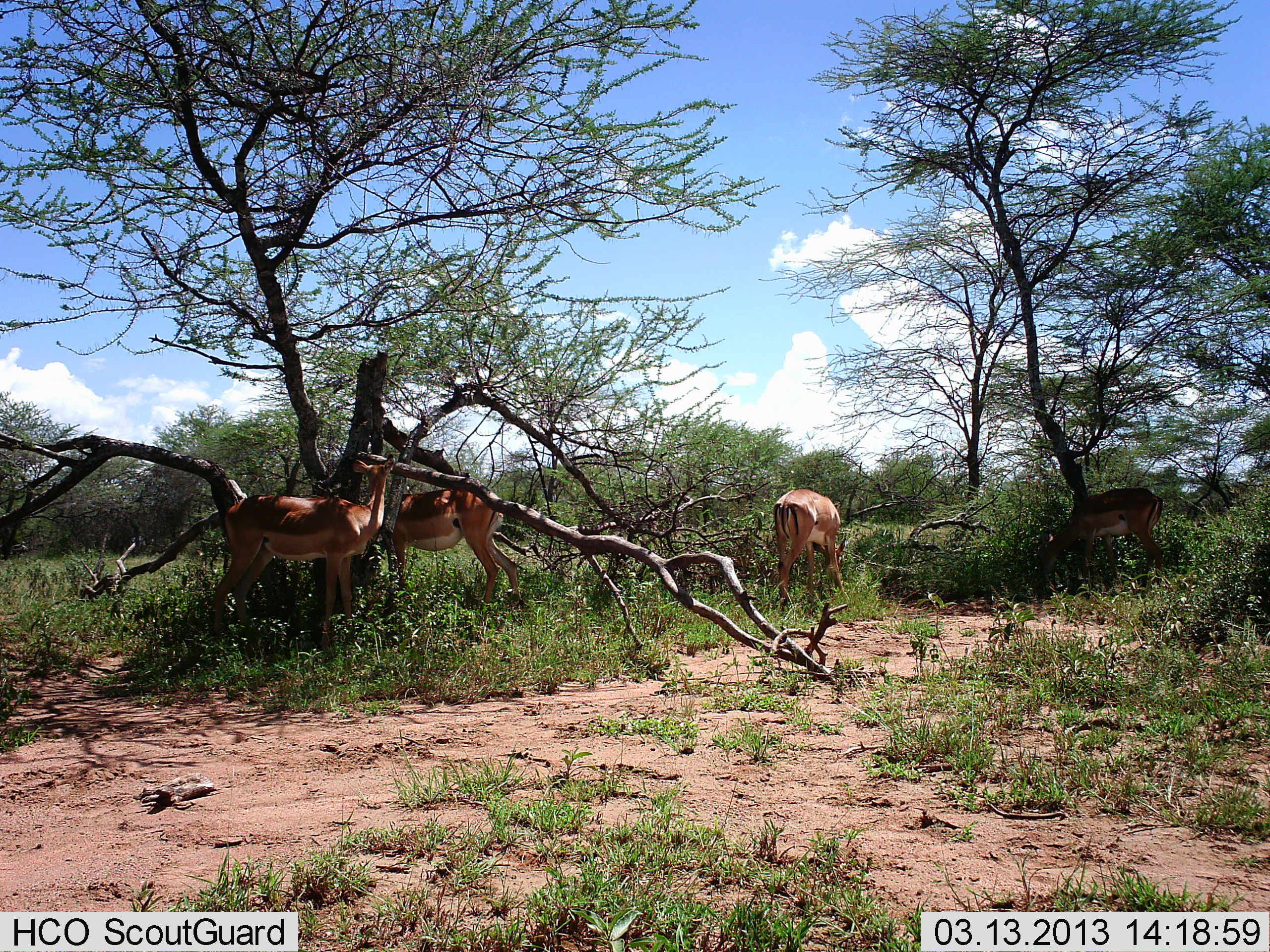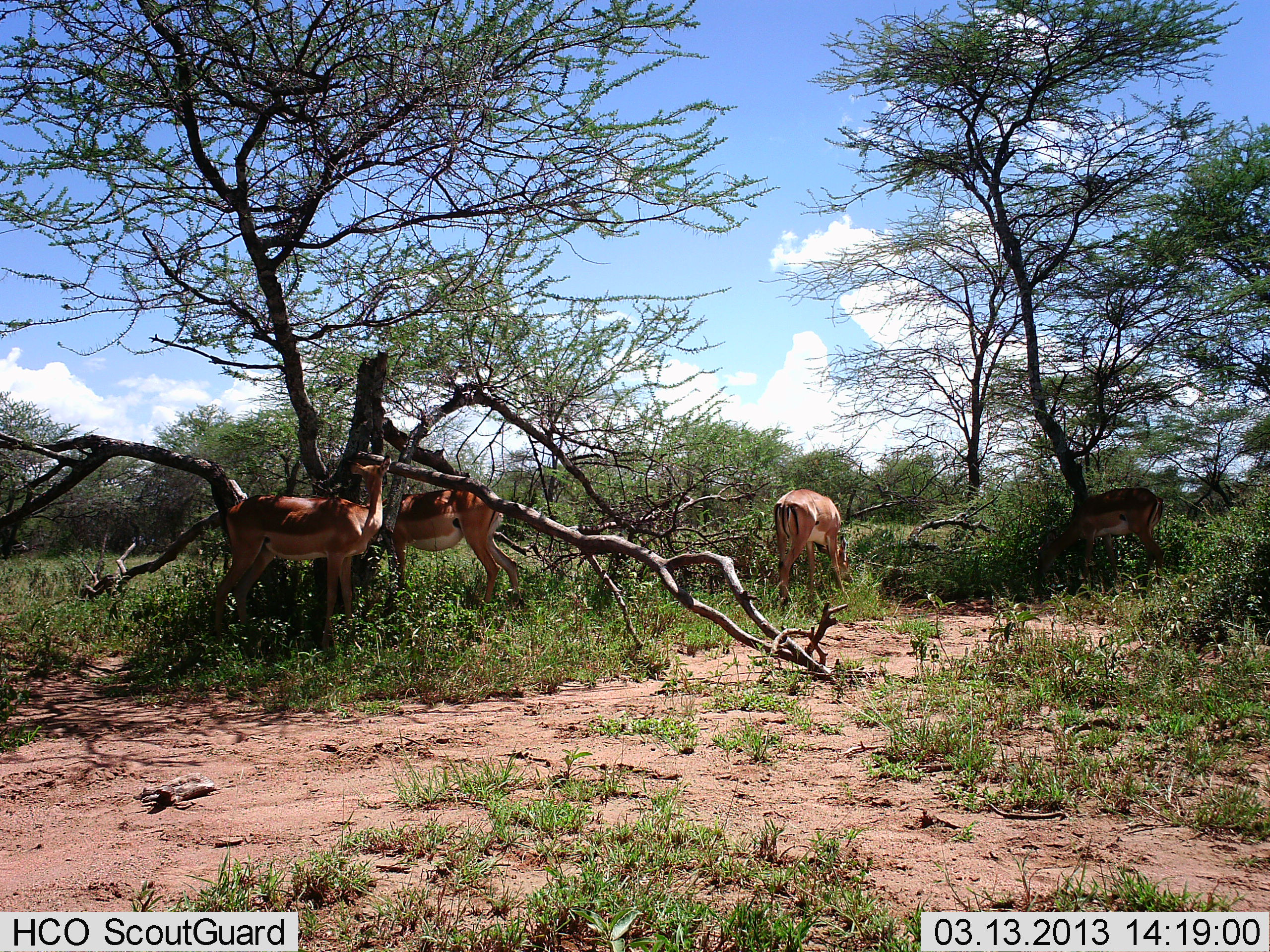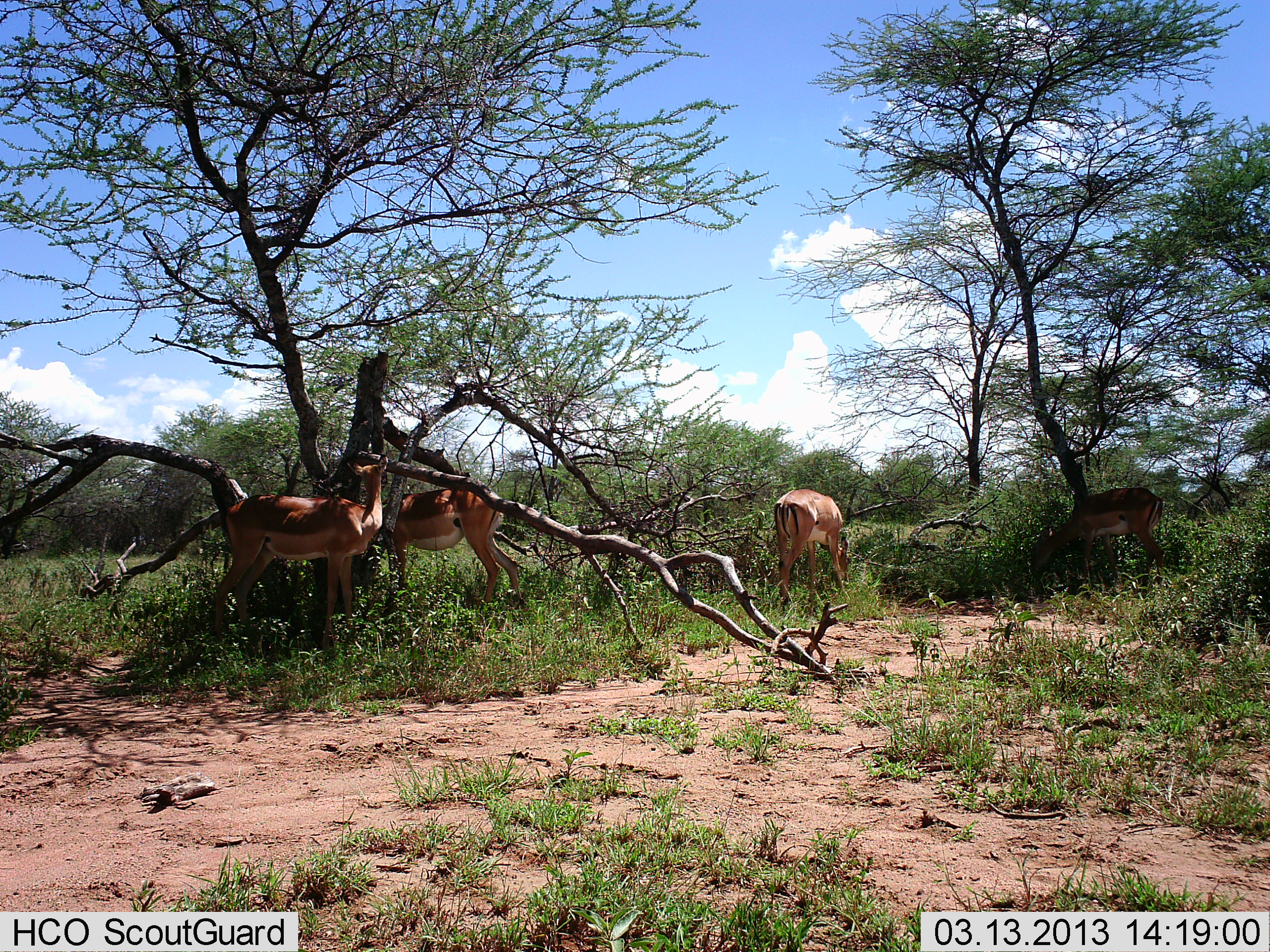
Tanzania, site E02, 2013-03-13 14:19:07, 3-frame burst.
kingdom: Animalia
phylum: Chordata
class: Mammalia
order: Artiodactyla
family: Bovidae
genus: Aepyceros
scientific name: Aepyceros melampus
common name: impala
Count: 4.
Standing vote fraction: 56%.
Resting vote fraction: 0%.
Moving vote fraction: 0%.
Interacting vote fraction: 0%.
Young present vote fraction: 0%.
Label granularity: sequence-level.